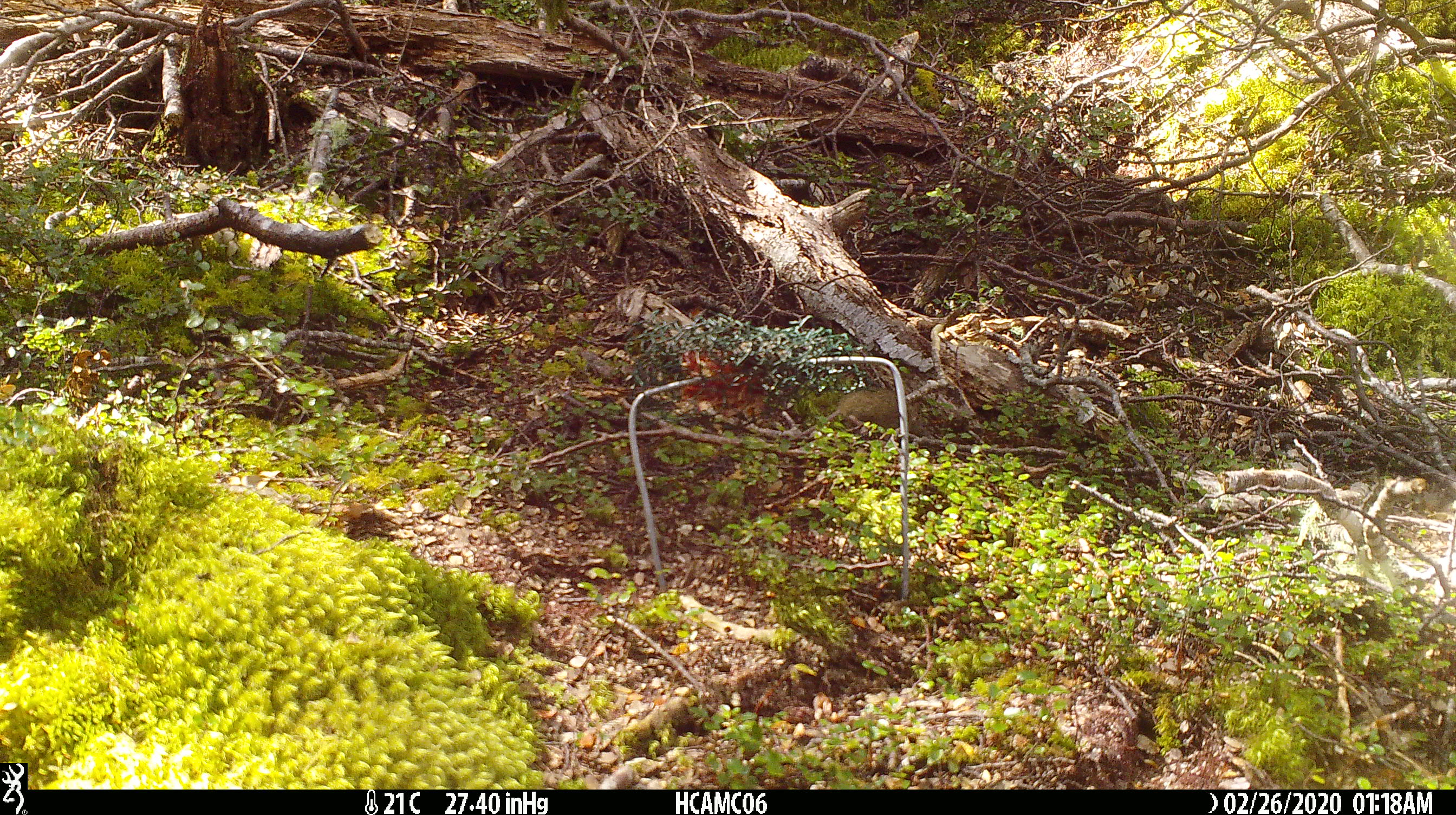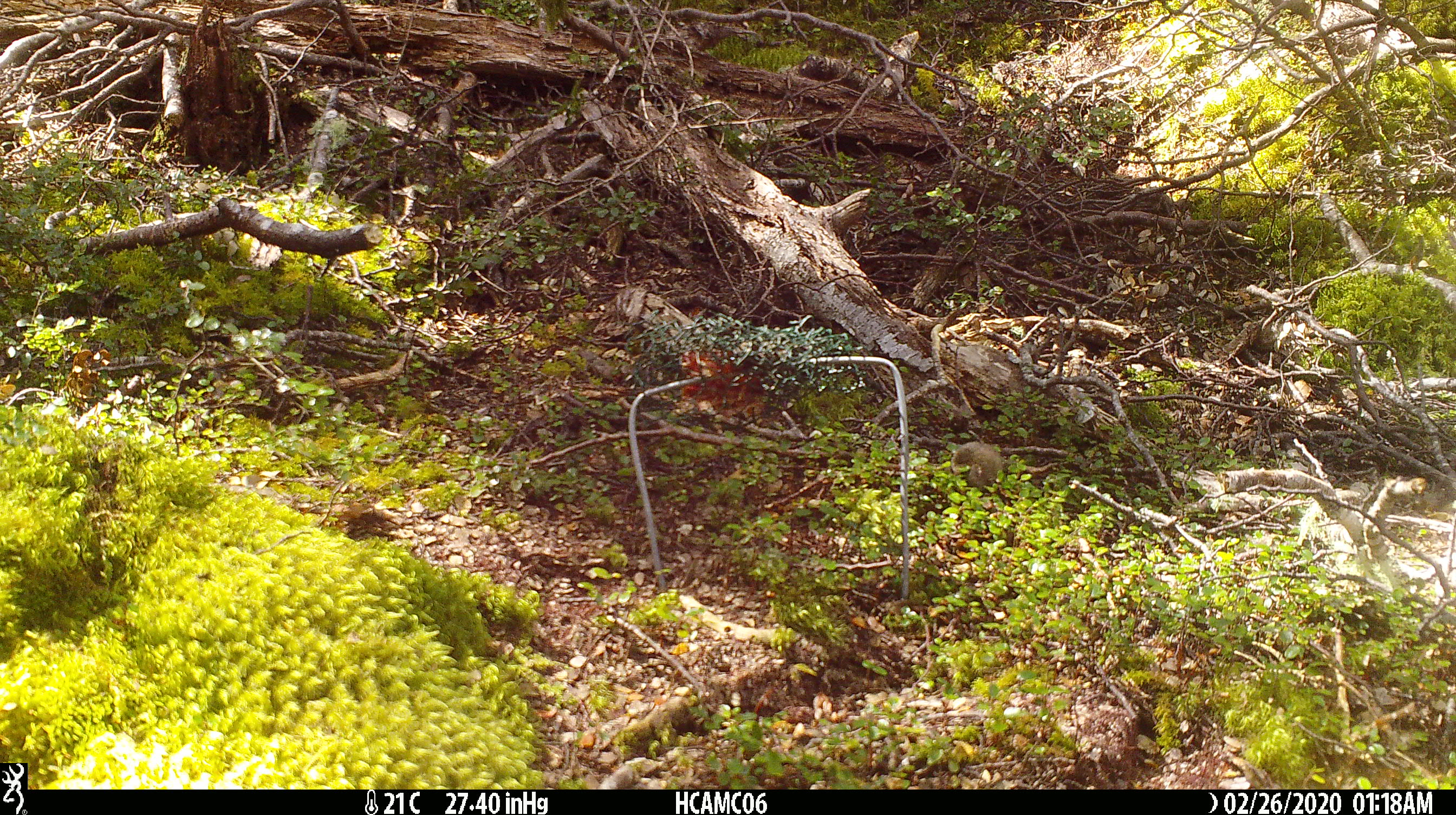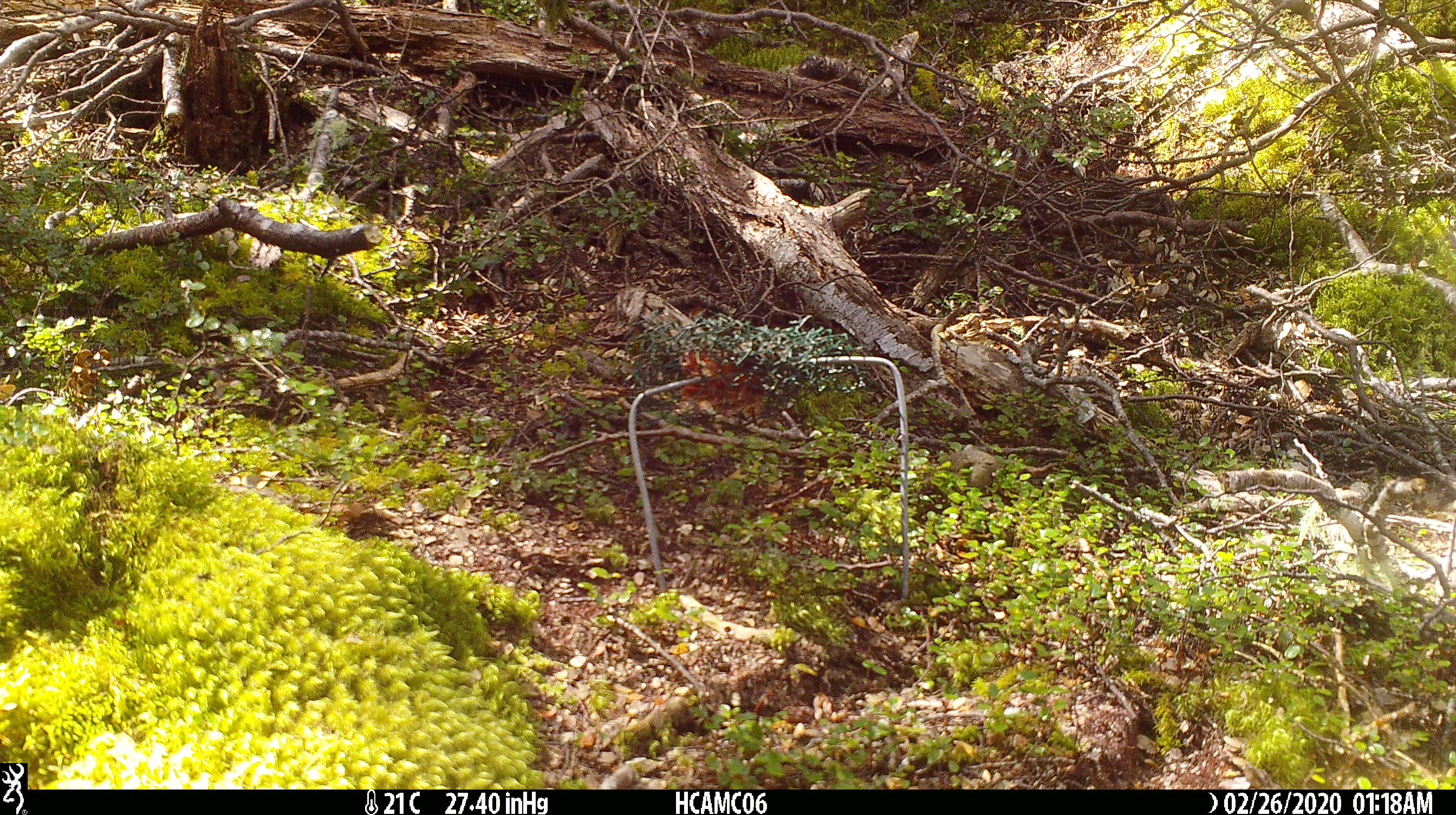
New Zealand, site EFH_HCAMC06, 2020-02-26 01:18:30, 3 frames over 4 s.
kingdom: Animalia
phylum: Chordata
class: Mammalia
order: Rodentia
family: Muridae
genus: Mus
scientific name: Mus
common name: mouse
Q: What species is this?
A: Mouse (Mus).